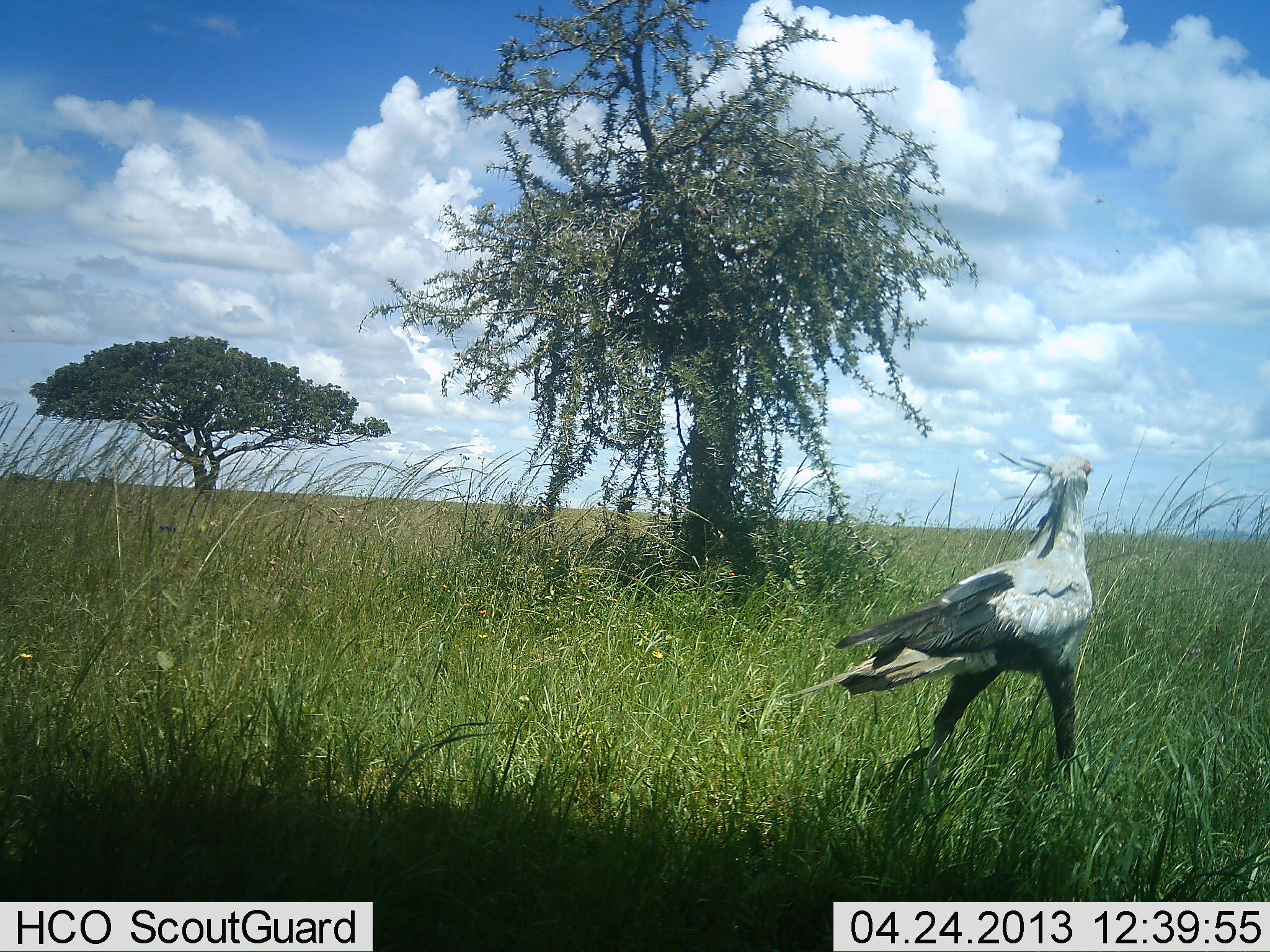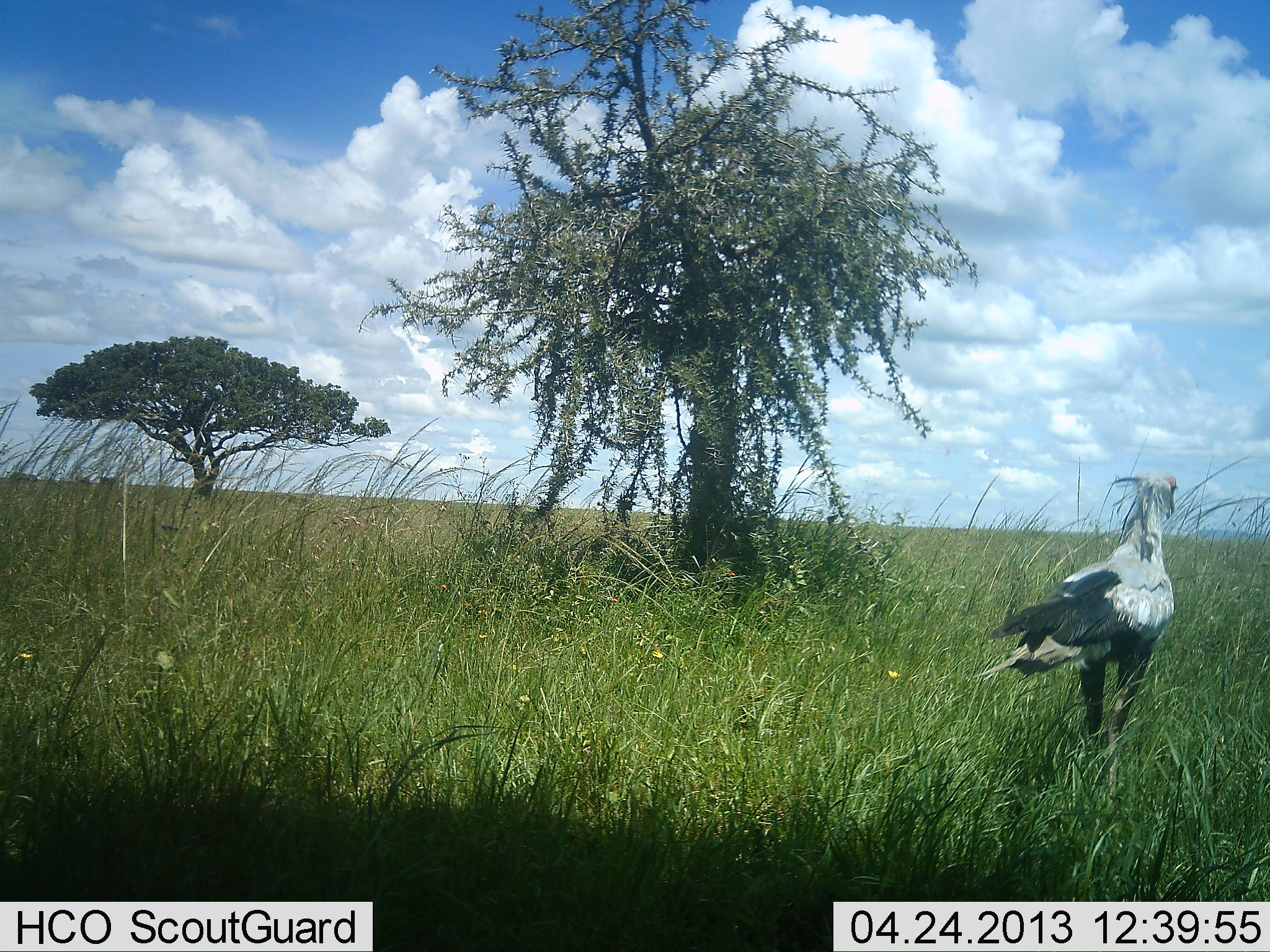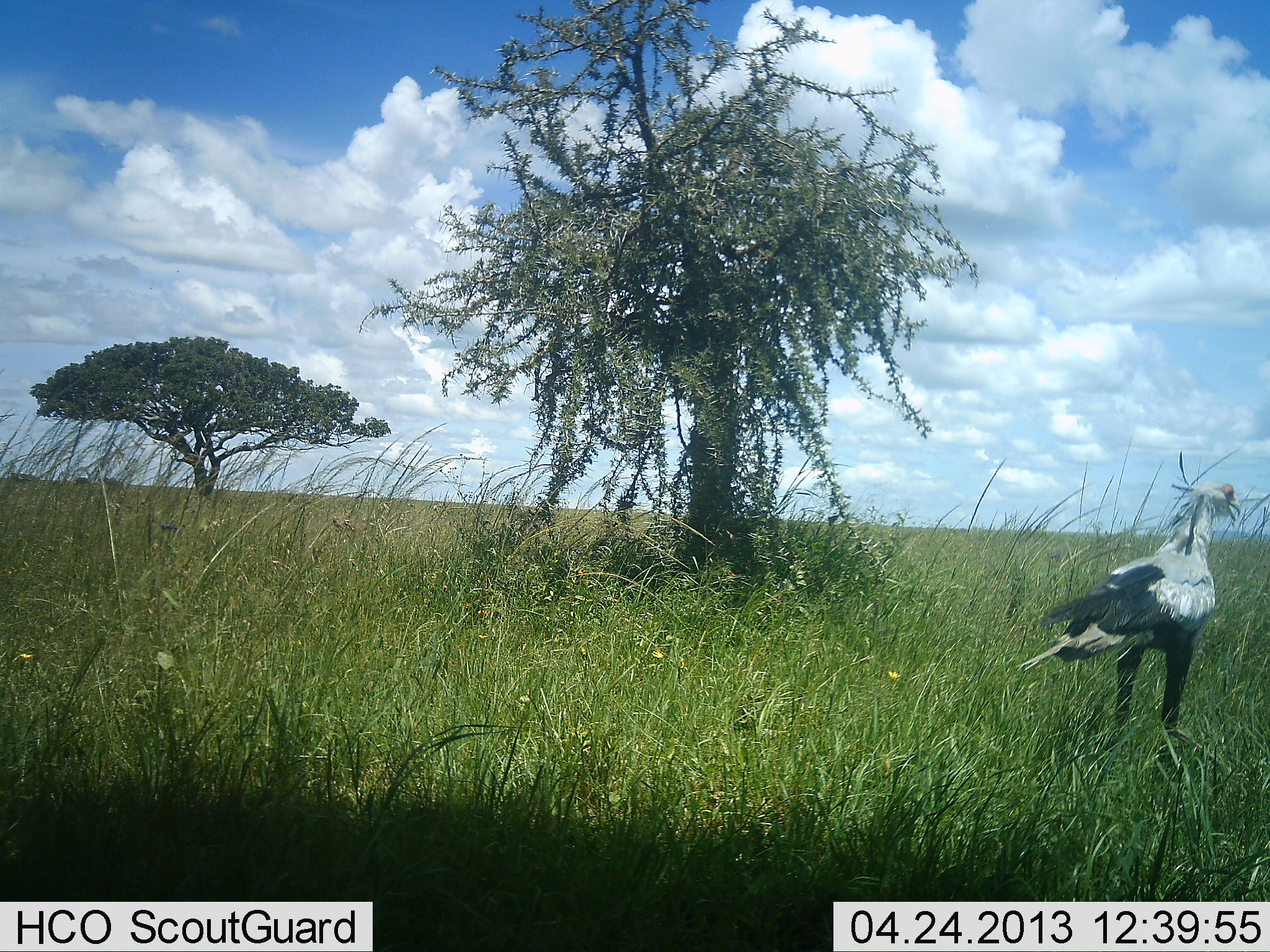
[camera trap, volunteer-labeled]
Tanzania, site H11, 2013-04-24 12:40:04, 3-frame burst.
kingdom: Animalia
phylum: Chordata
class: Aves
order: Accipitriformes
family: Sagittariidae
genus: Sagittarius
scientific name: Sagittarius serpentarius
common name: secretary bird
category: secretarybird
Secretarybird (secretary bird) (Sagittarius serpentarius), count 1. Behavior (volunteer vote fractions): standing 10%, resting 0%, moving 90%, interacting 0%. Young present (vote fraction): 0%. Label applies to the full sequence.